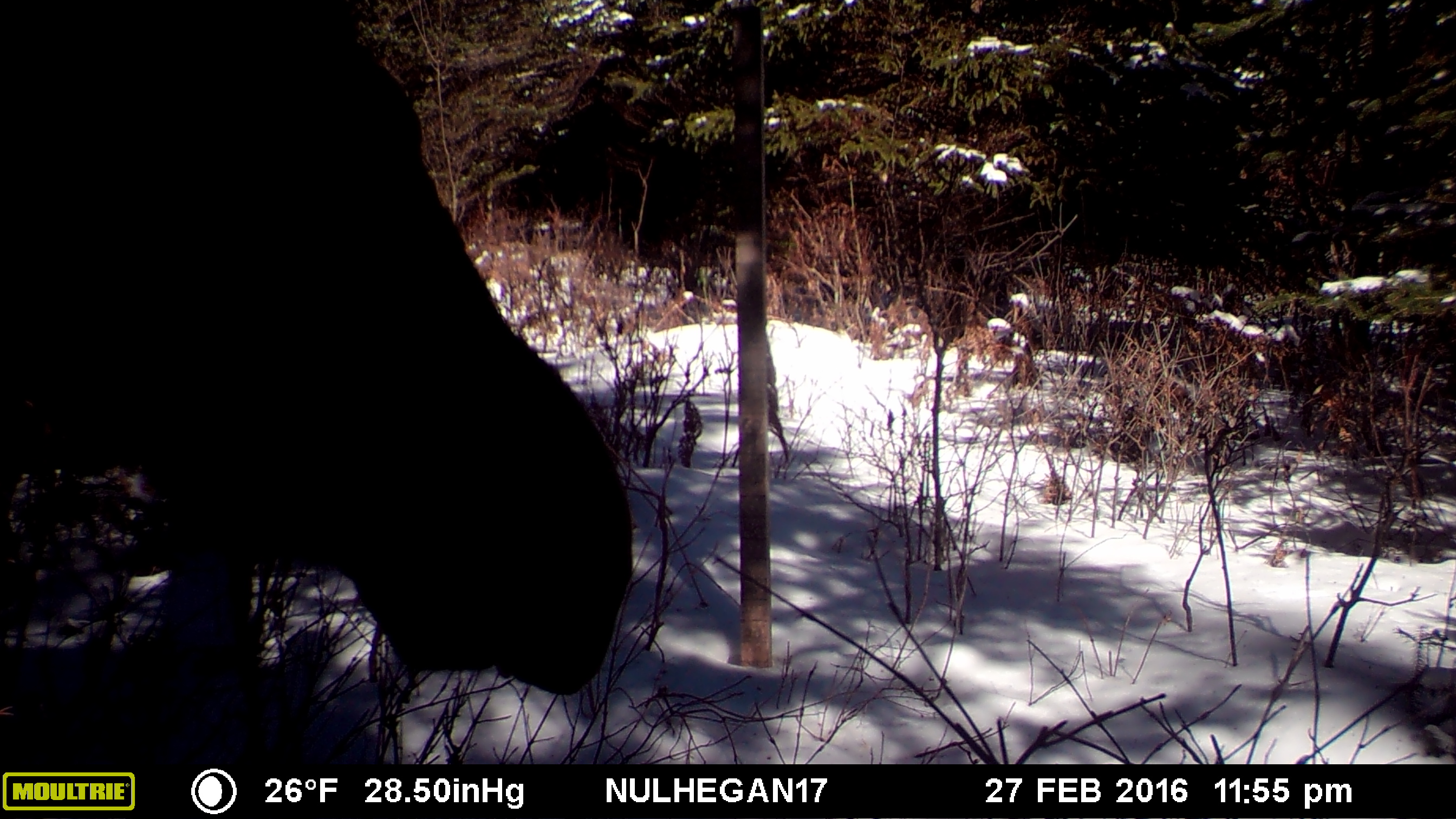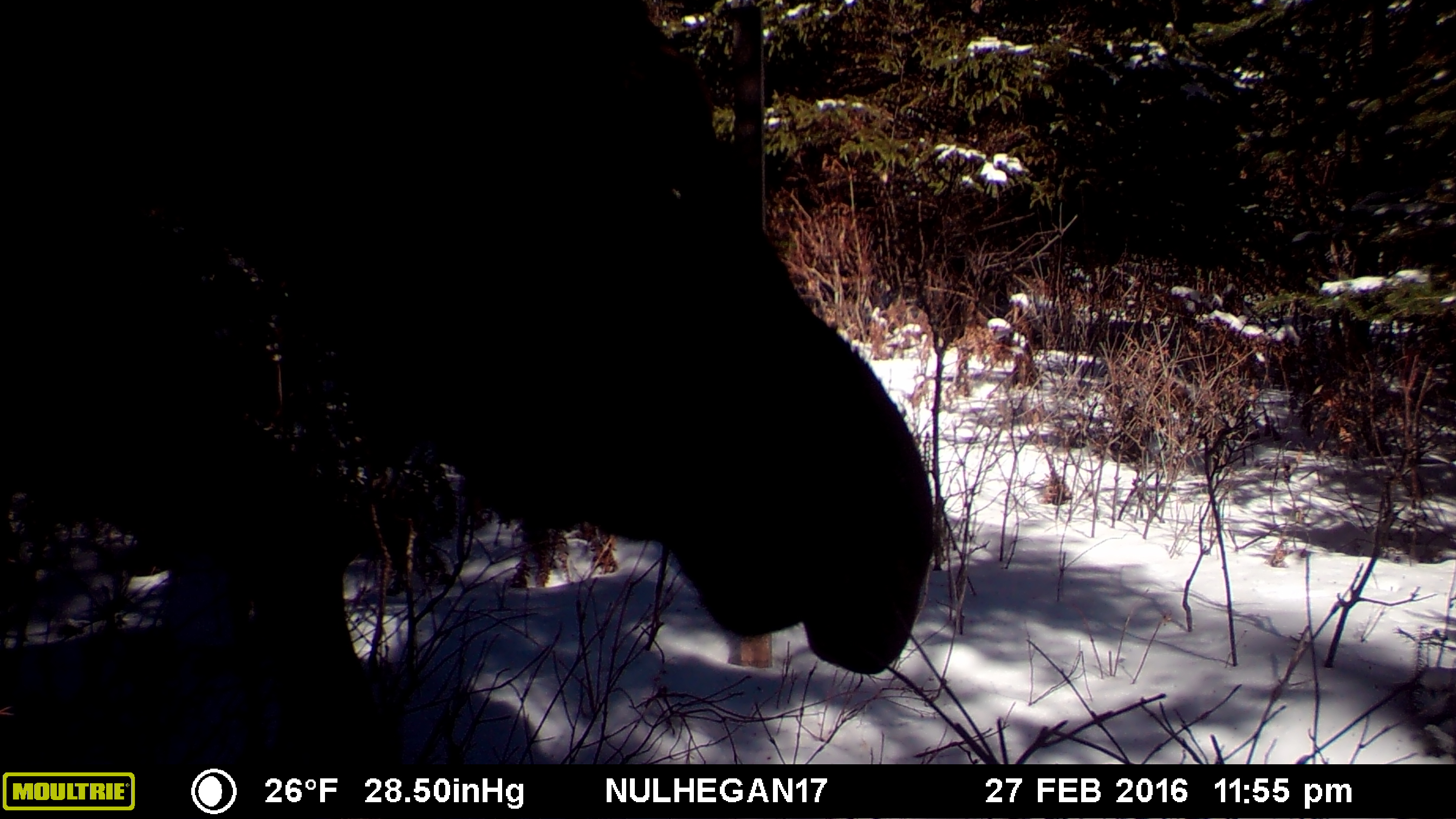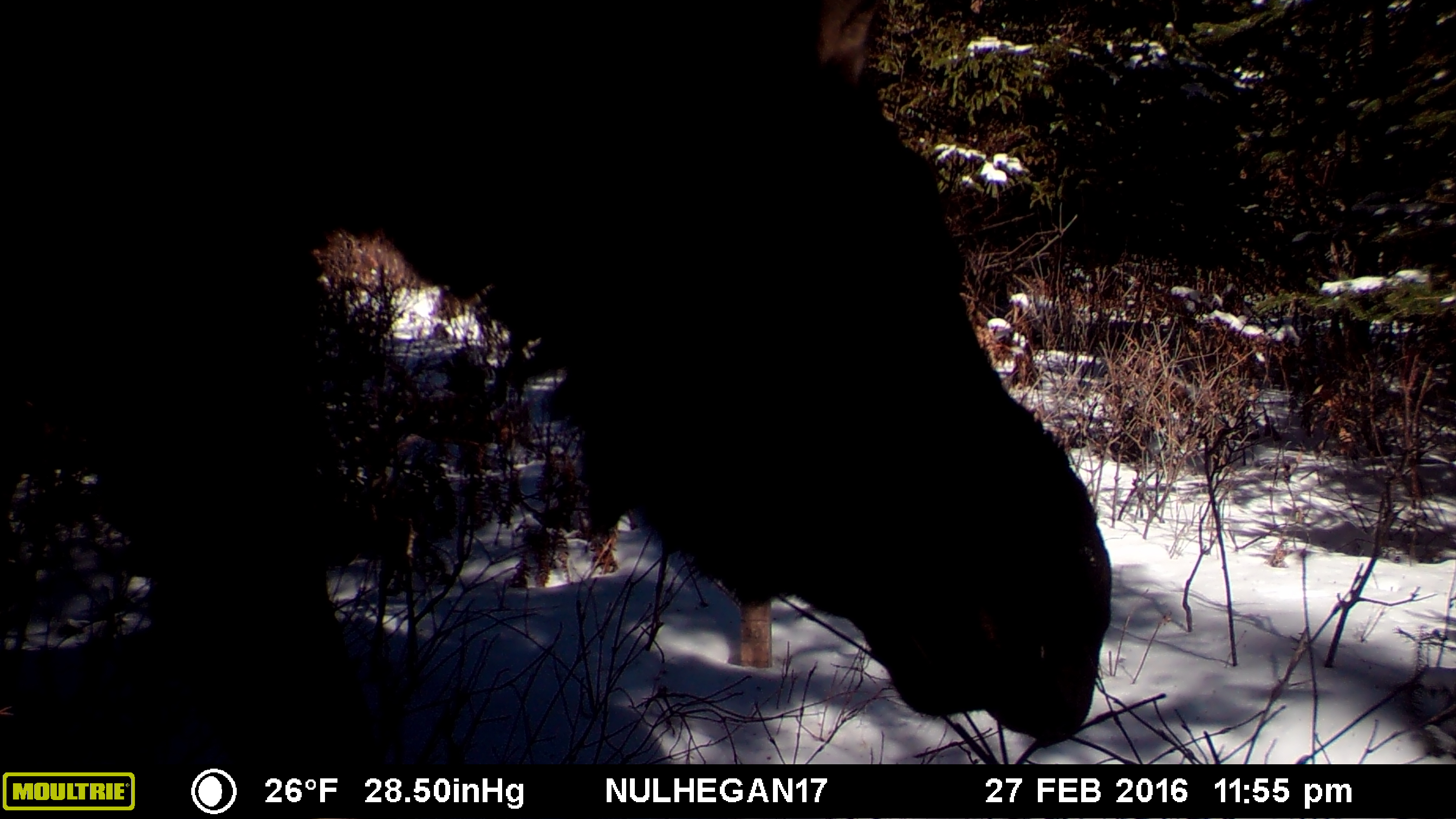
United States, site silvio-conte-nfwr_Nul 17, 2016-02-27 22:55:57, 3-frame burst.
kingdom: Animalia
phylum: Chordata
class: Mammalia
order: Artiodactyla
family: Cervidae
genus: Alces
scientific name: Alces alces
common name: moose